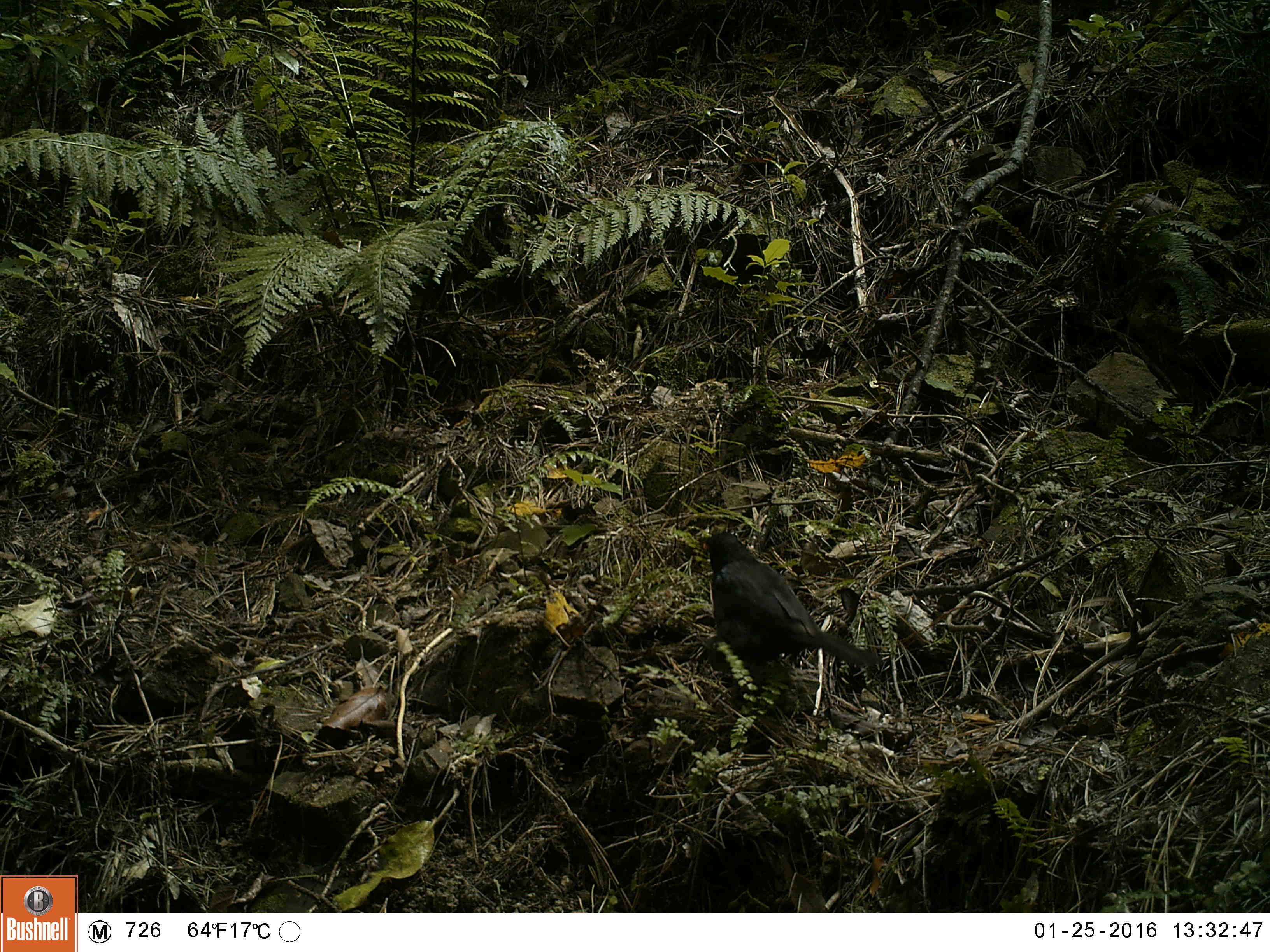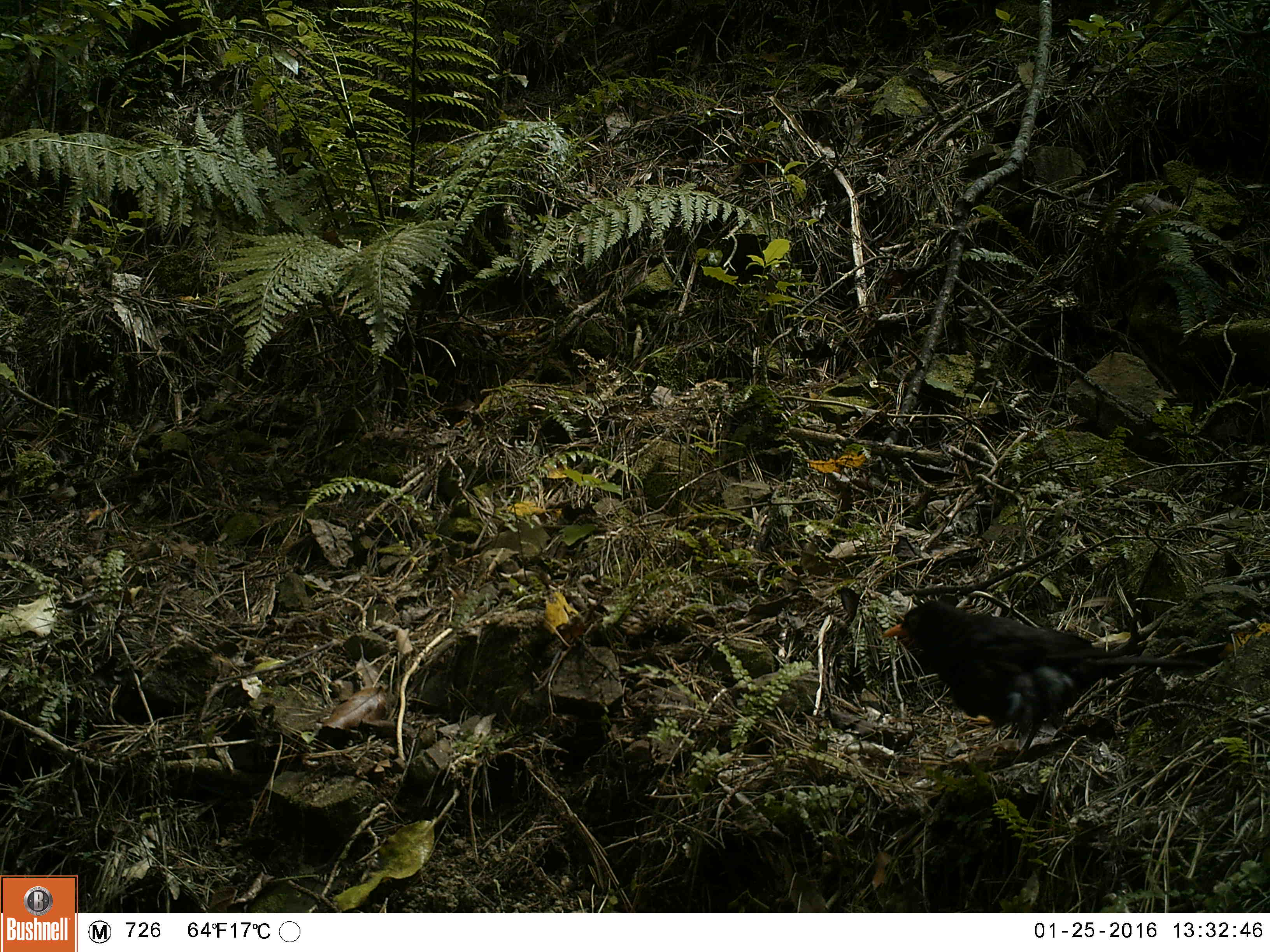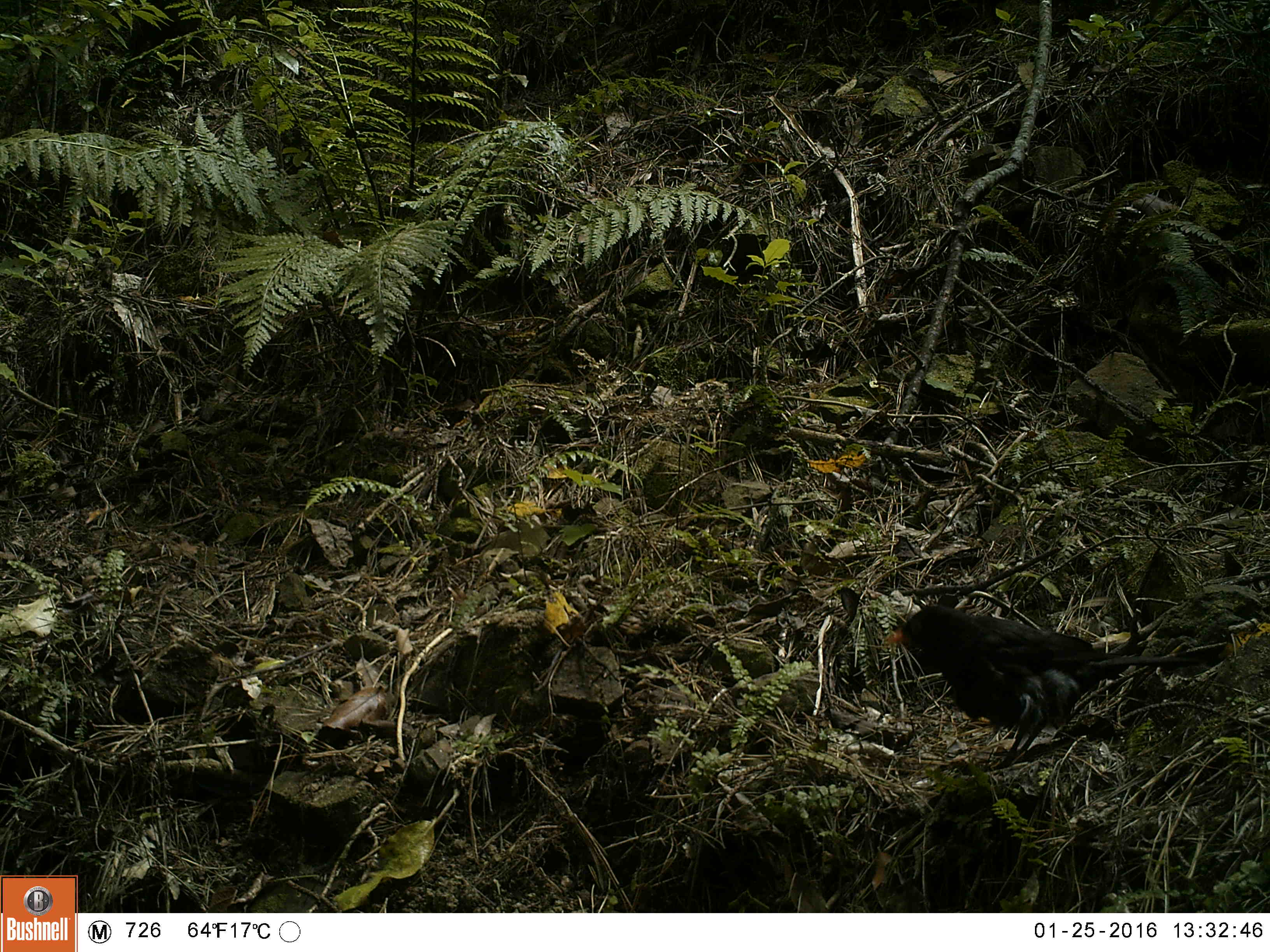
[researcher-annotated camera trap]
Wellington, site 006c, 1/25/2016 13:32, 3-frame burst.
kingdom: Animalia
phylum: Chordata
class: Aves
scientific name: Aves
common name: bird